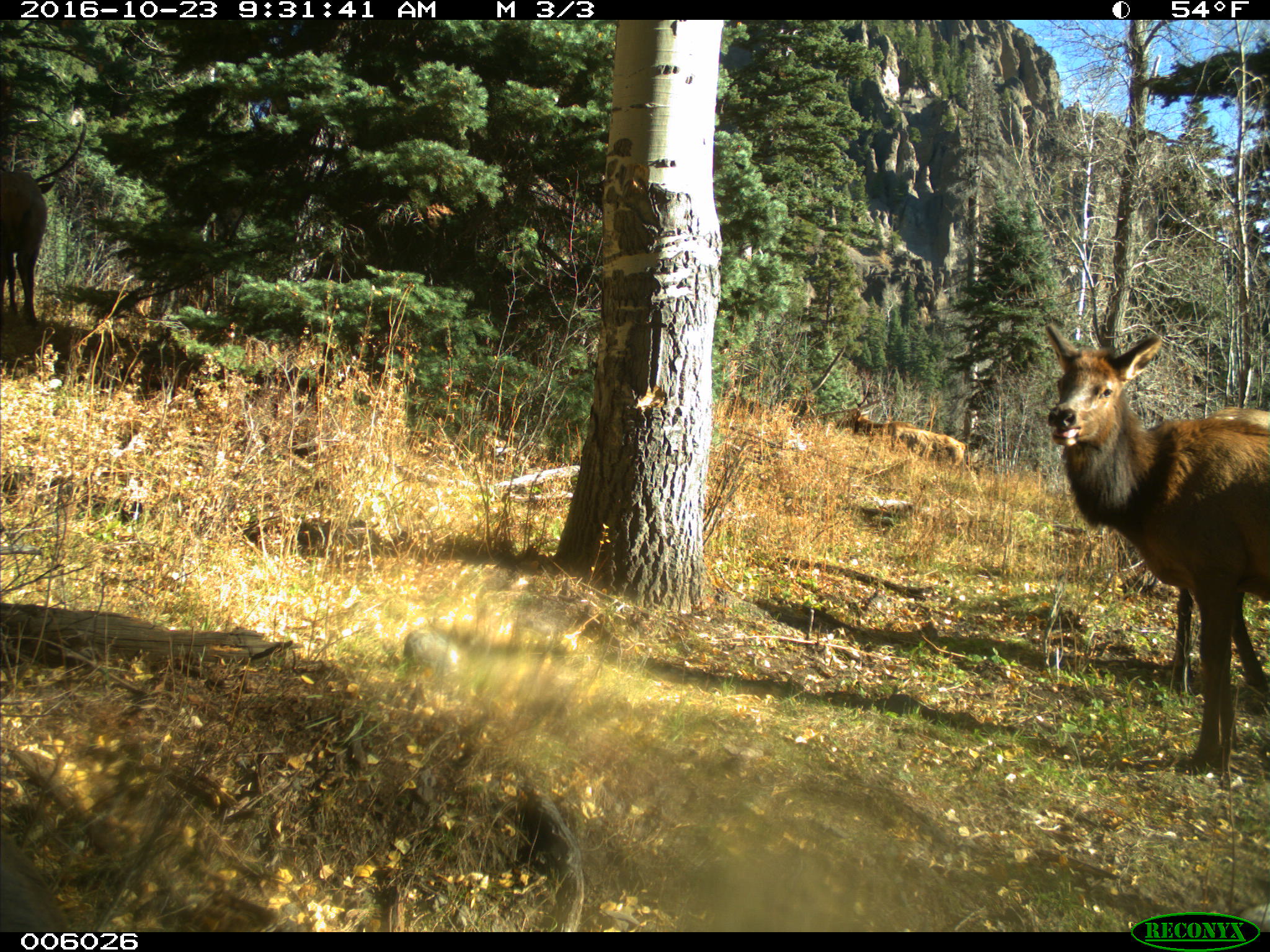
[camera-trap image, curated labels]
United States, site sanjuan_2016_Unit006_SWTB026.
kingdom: Animalia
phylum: Chordata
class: Mammalia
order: Artiodactyla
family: Cervidae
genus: Cervus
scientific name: Cervus elaphus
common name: red deer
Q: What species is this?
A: Cervus elaphus (red deer).